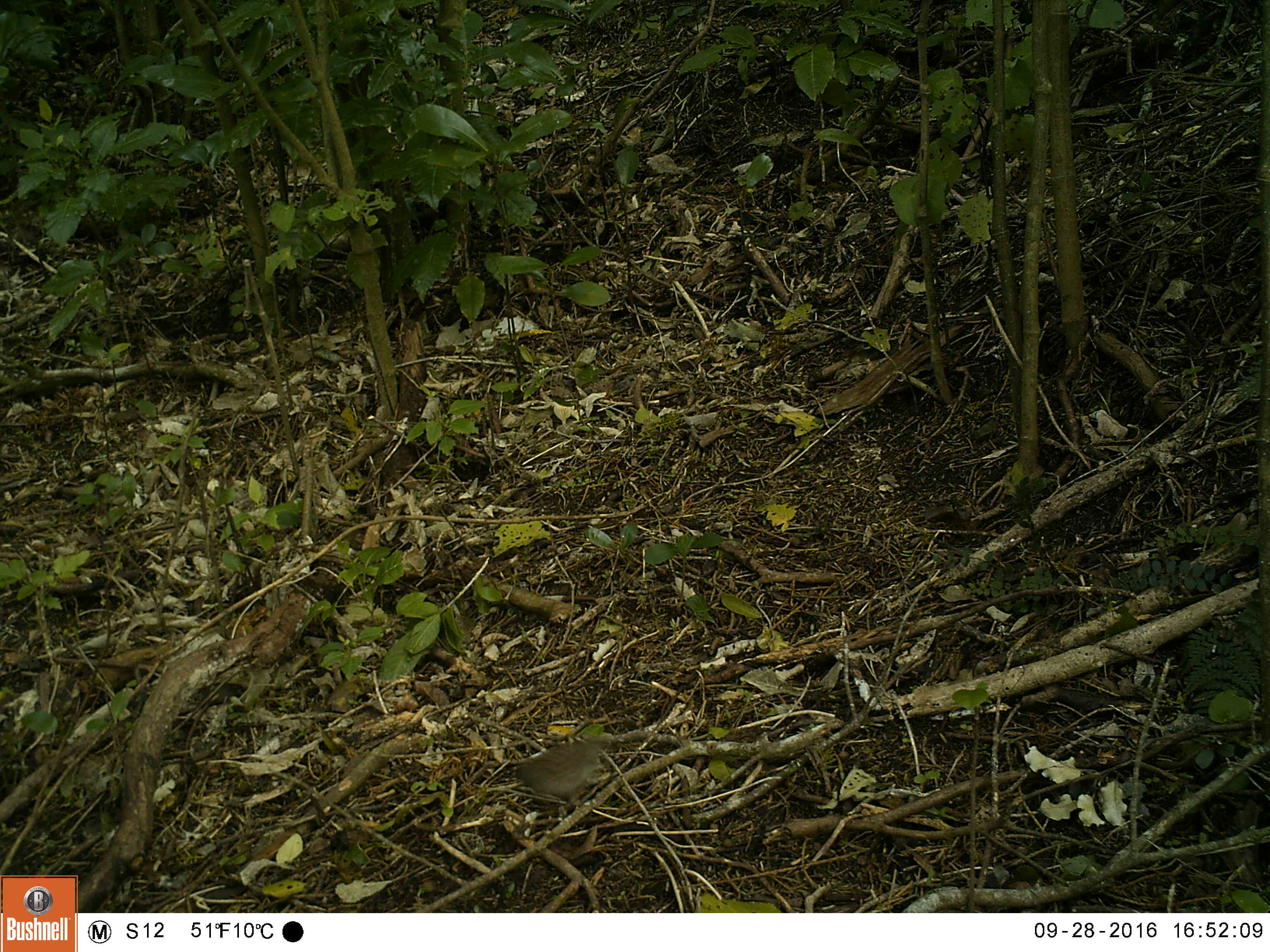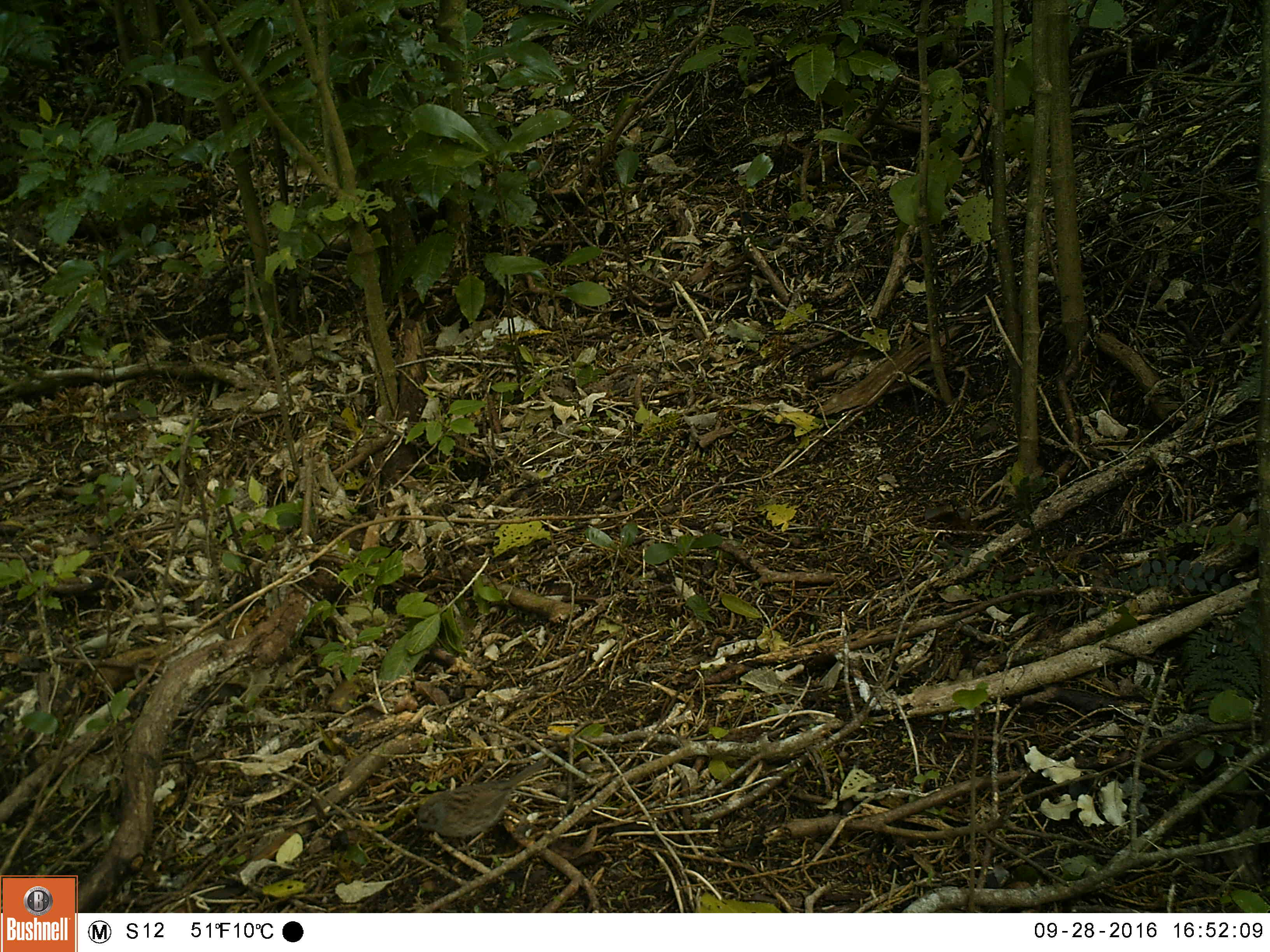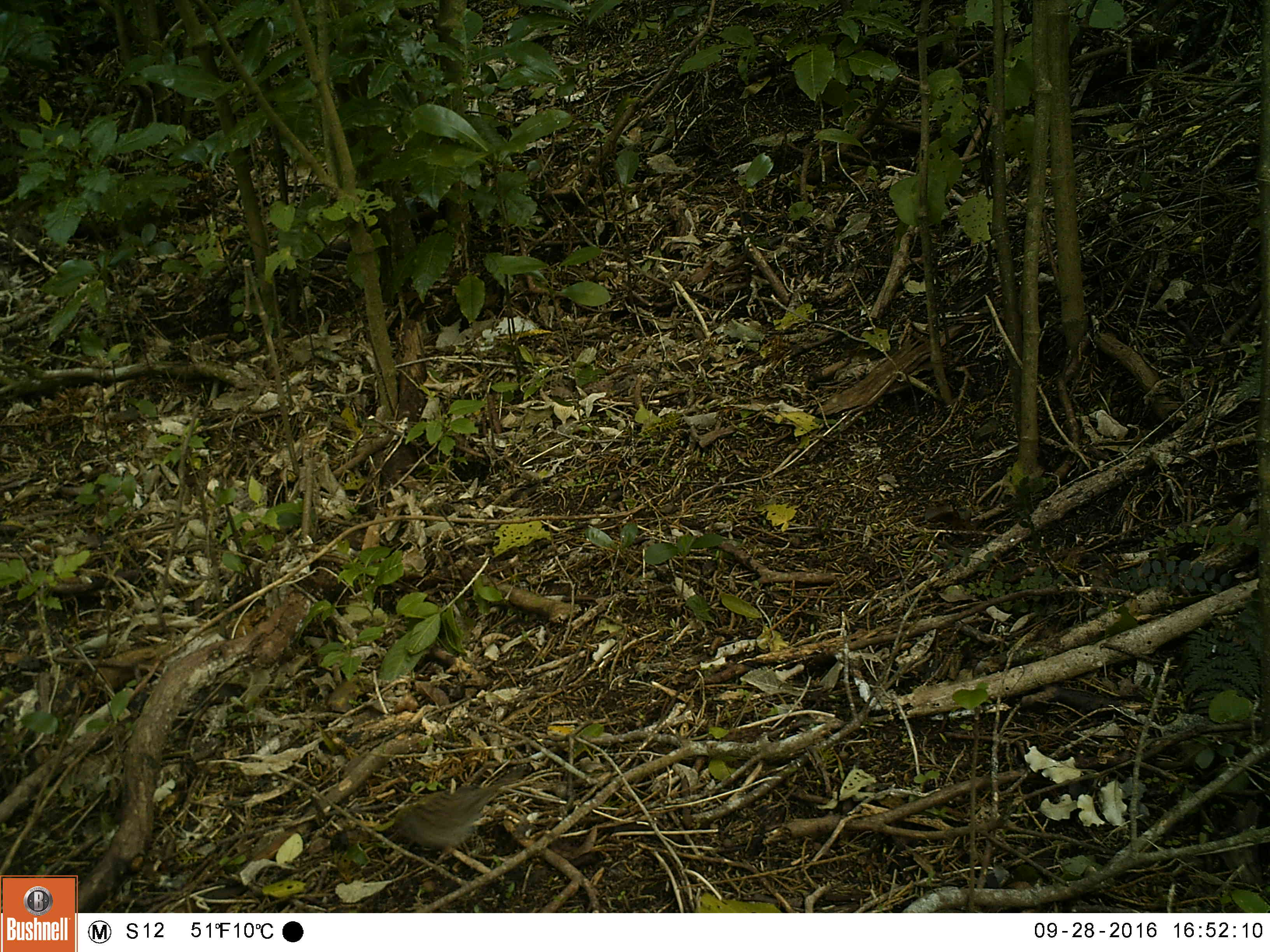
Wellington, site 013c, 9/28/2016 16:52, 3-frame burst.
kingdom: Animalia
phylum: Chordata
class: Aves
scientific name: Aves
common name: bird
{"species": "bird (Aves)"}